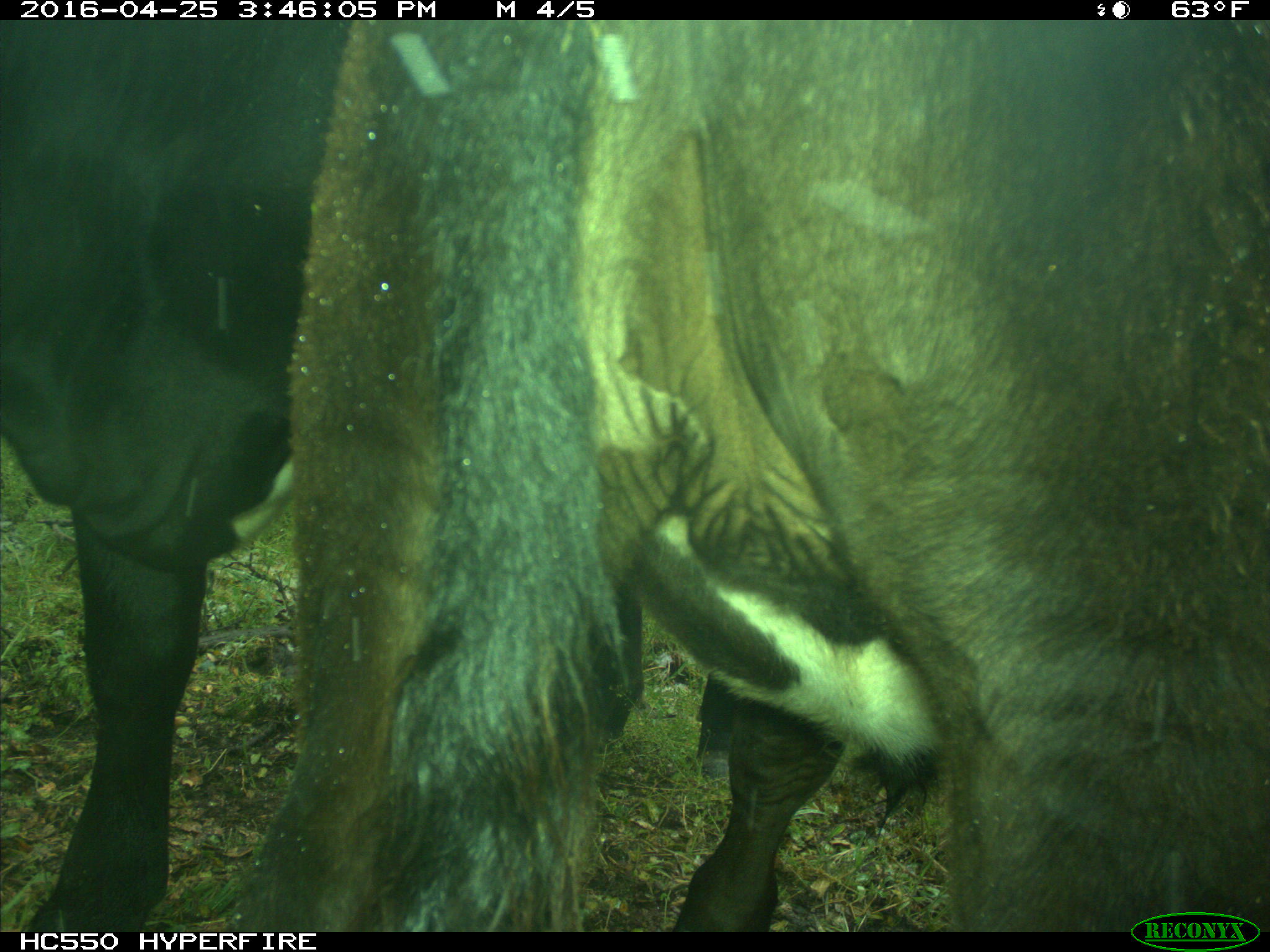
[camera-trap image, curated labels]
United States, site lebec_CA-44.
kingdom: Animalia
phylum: Chordata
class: Mammalia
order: Artiodactyla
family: Bovidae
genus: Bos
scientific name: Bos taurus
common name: domestic cow